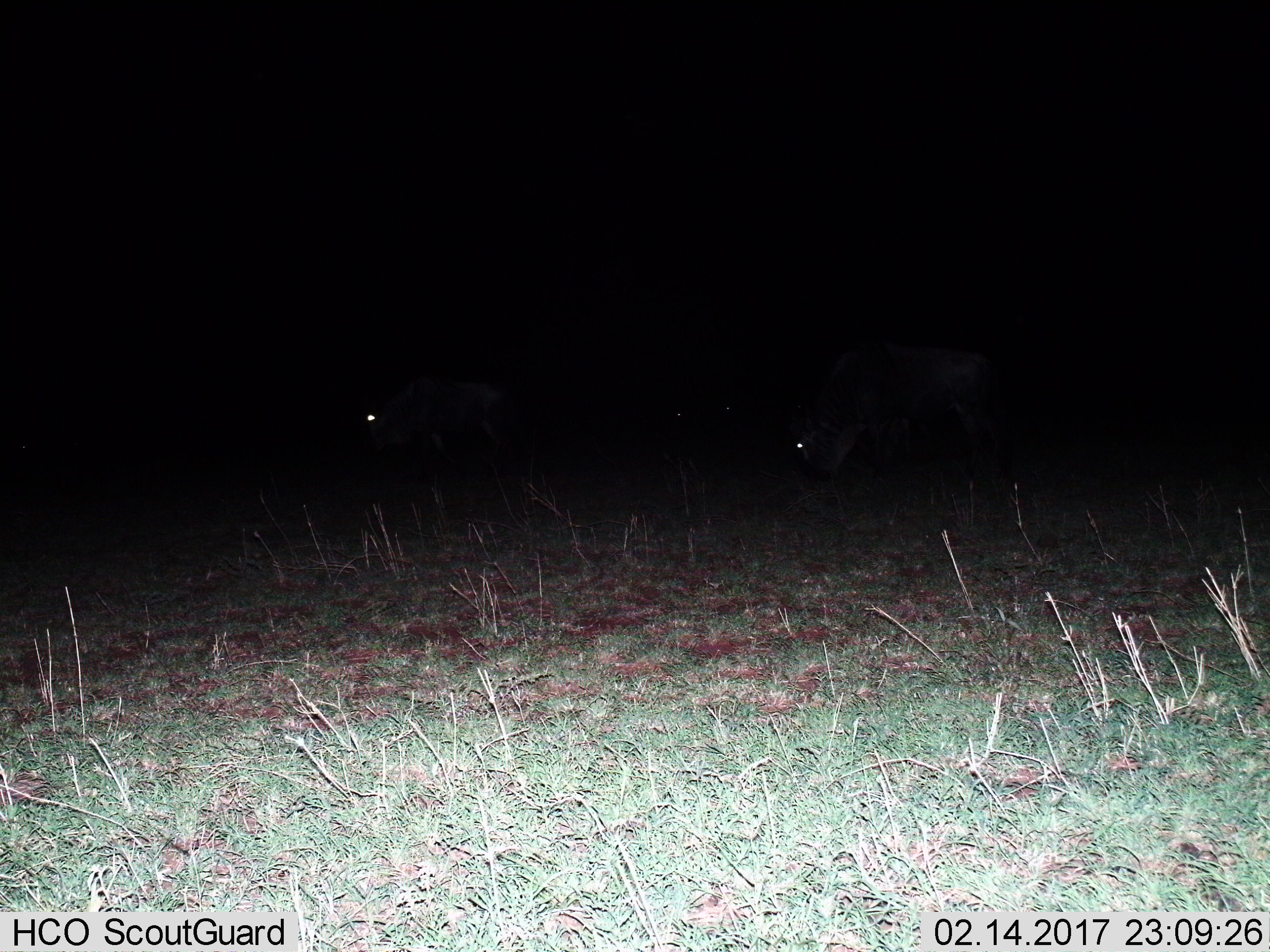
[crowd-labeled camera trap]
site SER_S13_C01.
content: unidentified animal